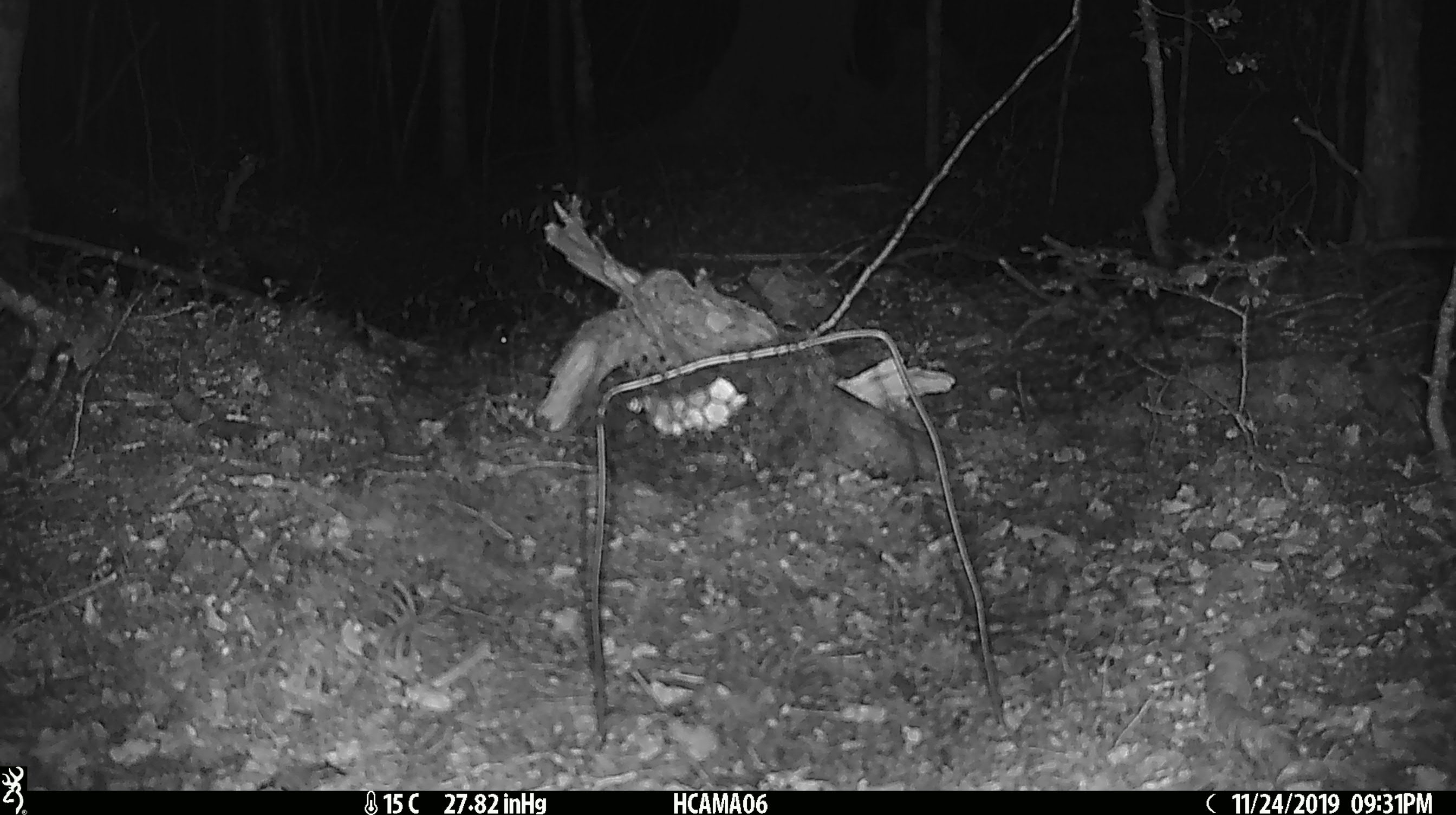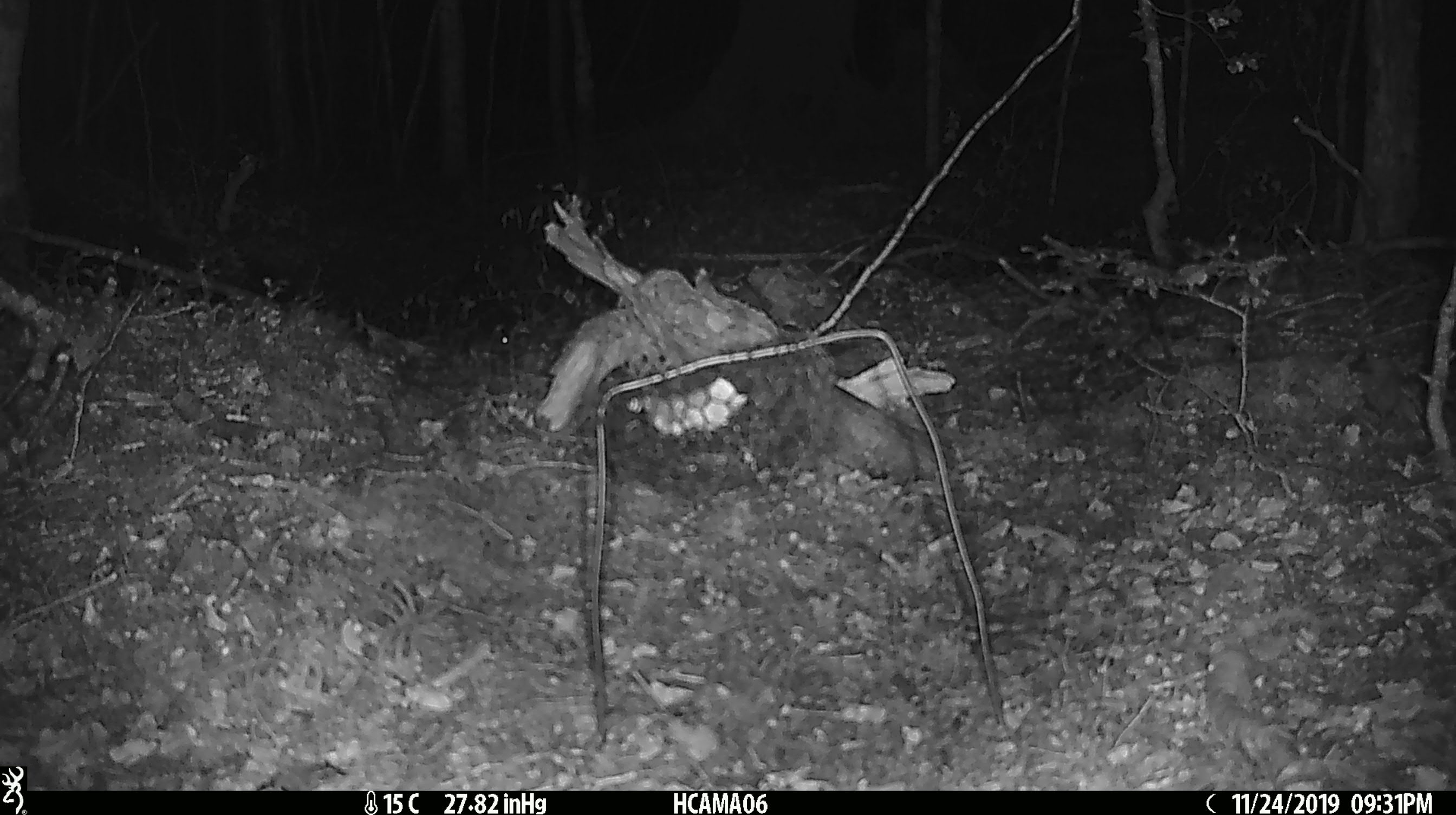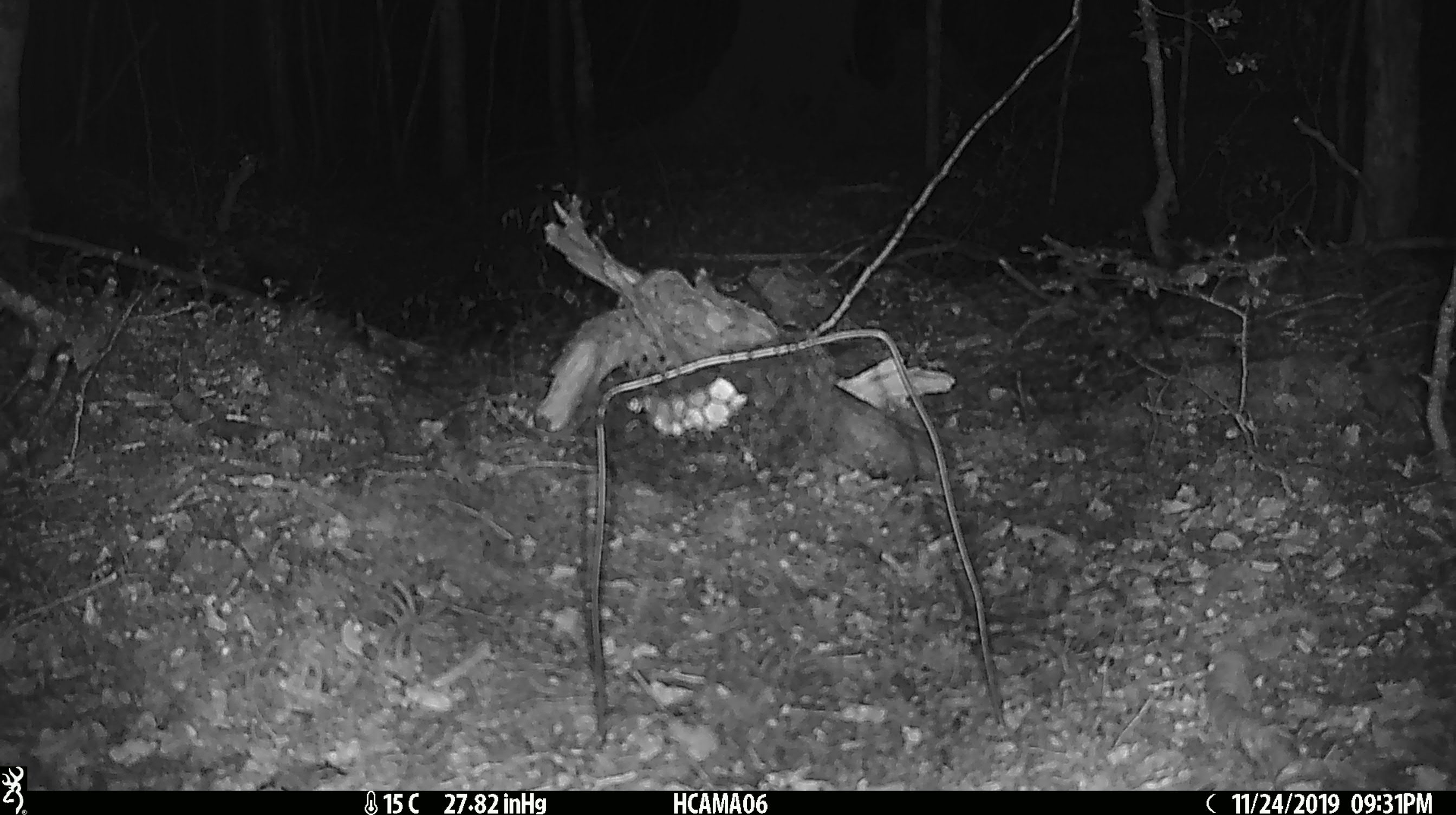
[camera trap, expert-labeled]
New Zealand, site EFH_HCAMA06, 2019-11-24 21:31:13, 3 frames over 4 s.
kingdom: Animalia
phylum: Chordata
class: Mammalia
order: Rodentia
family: Muridae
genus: Mus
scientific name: Mus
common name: mouse